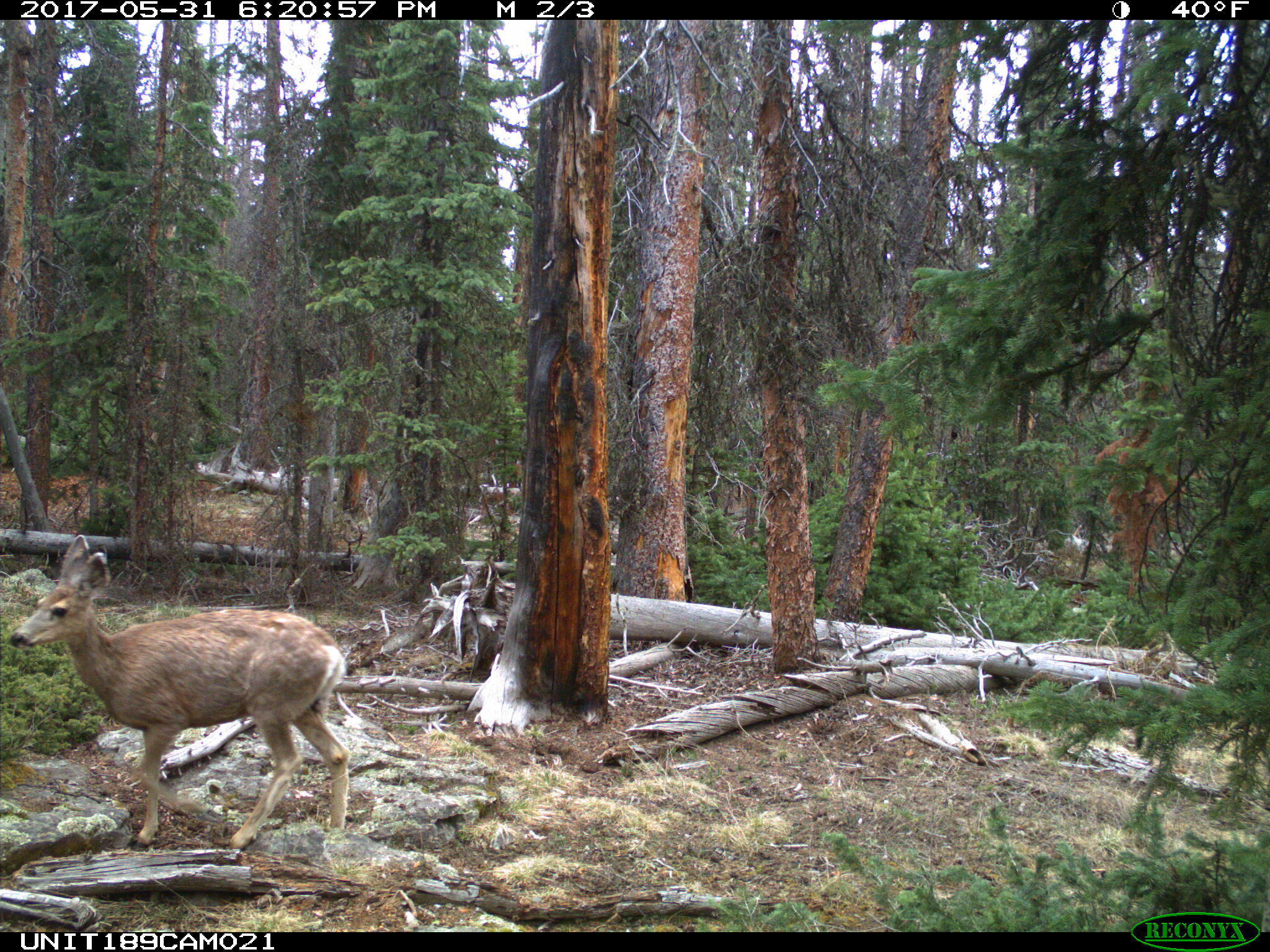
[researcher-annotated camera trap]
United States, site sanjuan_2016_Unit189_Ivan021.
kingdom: Animalia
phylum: Chordata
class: Mammalia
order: Artiodactyla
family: Cervidae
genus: Odocoileus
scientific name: Odocoileus hemionus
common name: mule deer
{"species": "Odocoileus hemionus (mule deer)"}